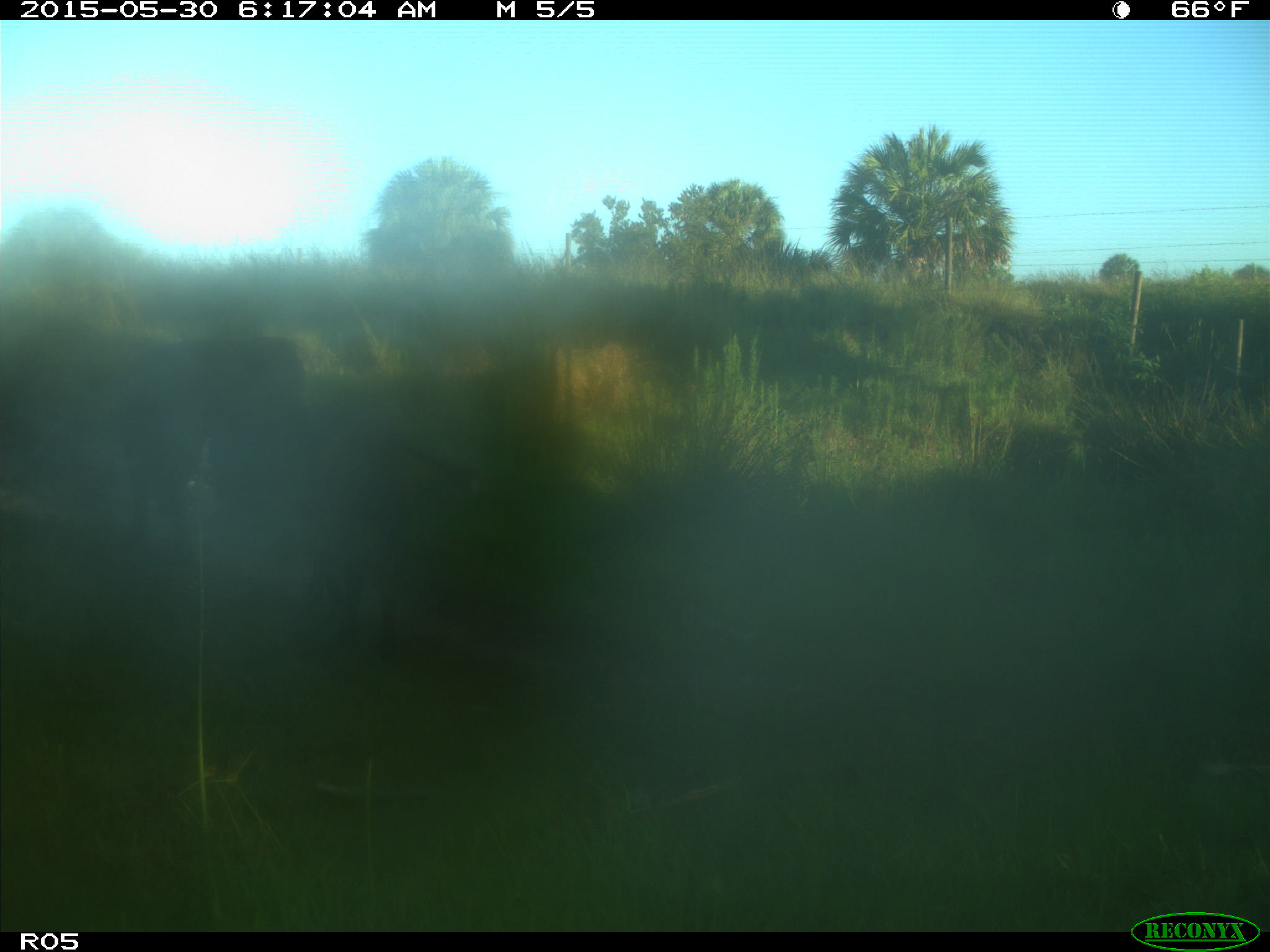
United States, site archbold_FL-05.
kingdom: Animalia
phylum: Chordata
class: Mammalia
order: Artiodactyla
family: Bovidae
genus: Bos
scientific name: Bos taurus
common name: domestic cow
Bos taurus (domestic cow).